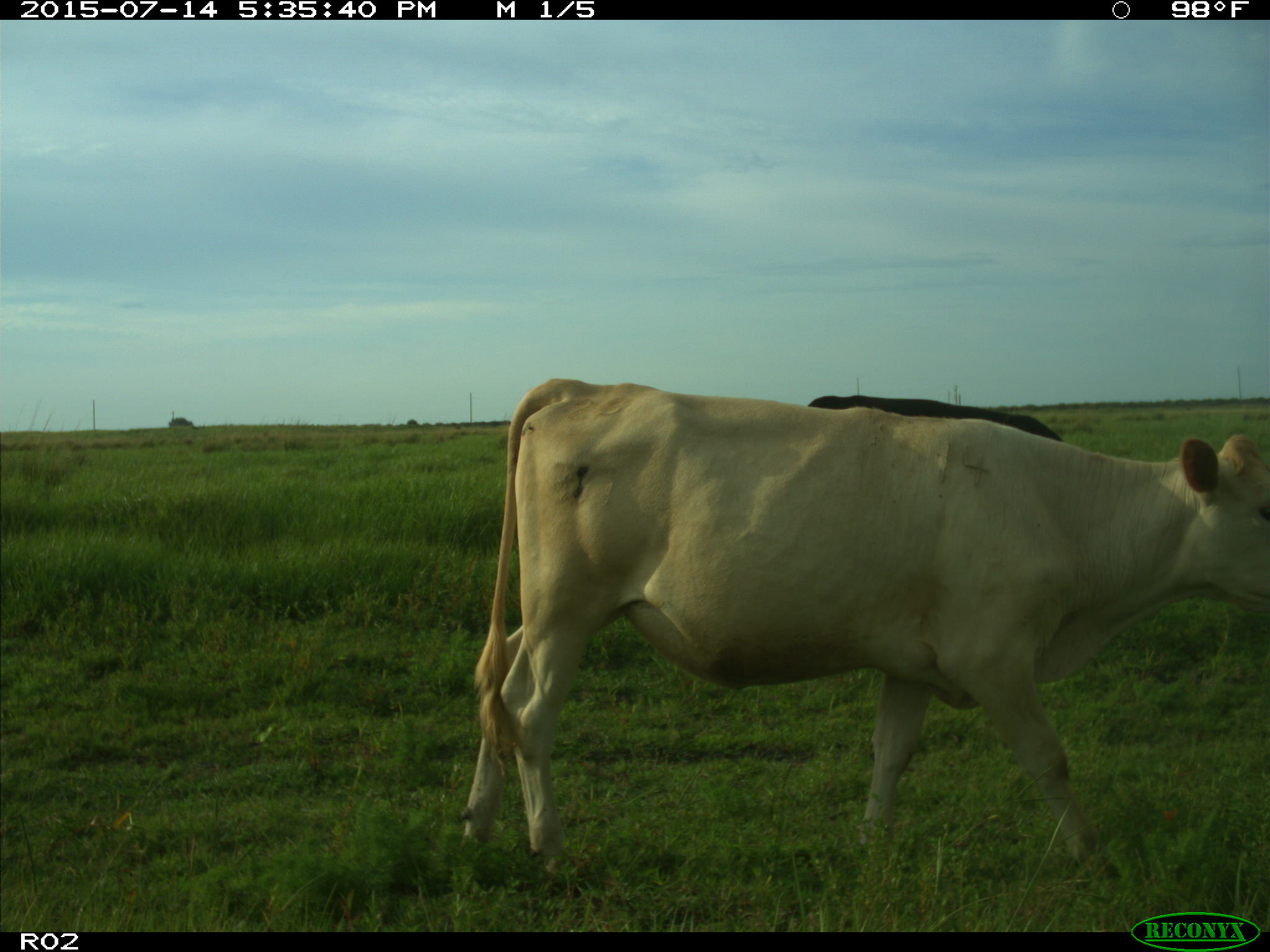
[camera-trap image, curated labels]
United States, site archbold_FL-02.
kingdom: Animalia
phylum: Chordata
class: Mammalia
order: Artiodactyla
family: Bovidae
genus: Bos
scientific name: Bos taurus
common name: domestic cow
Bos taurus (domestic cow).